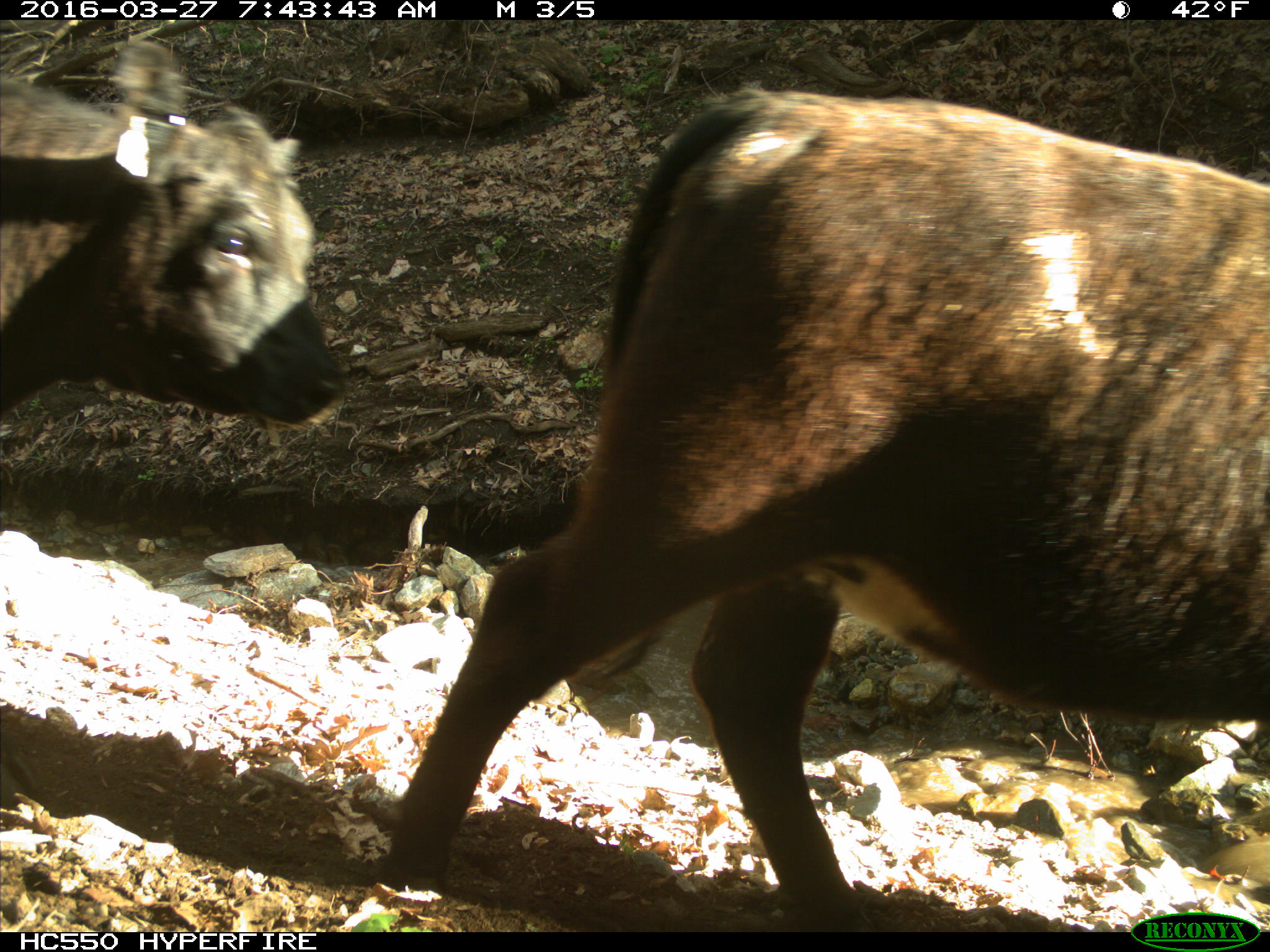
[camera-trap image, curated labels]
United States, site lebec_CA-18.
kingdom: Animalia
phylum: Chordata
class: Mammalia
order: Artiodactyla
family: Bovidae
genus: Bos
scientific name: Bos taurus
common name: domestic cow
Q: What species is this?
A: Bos taurus (domestic cow).